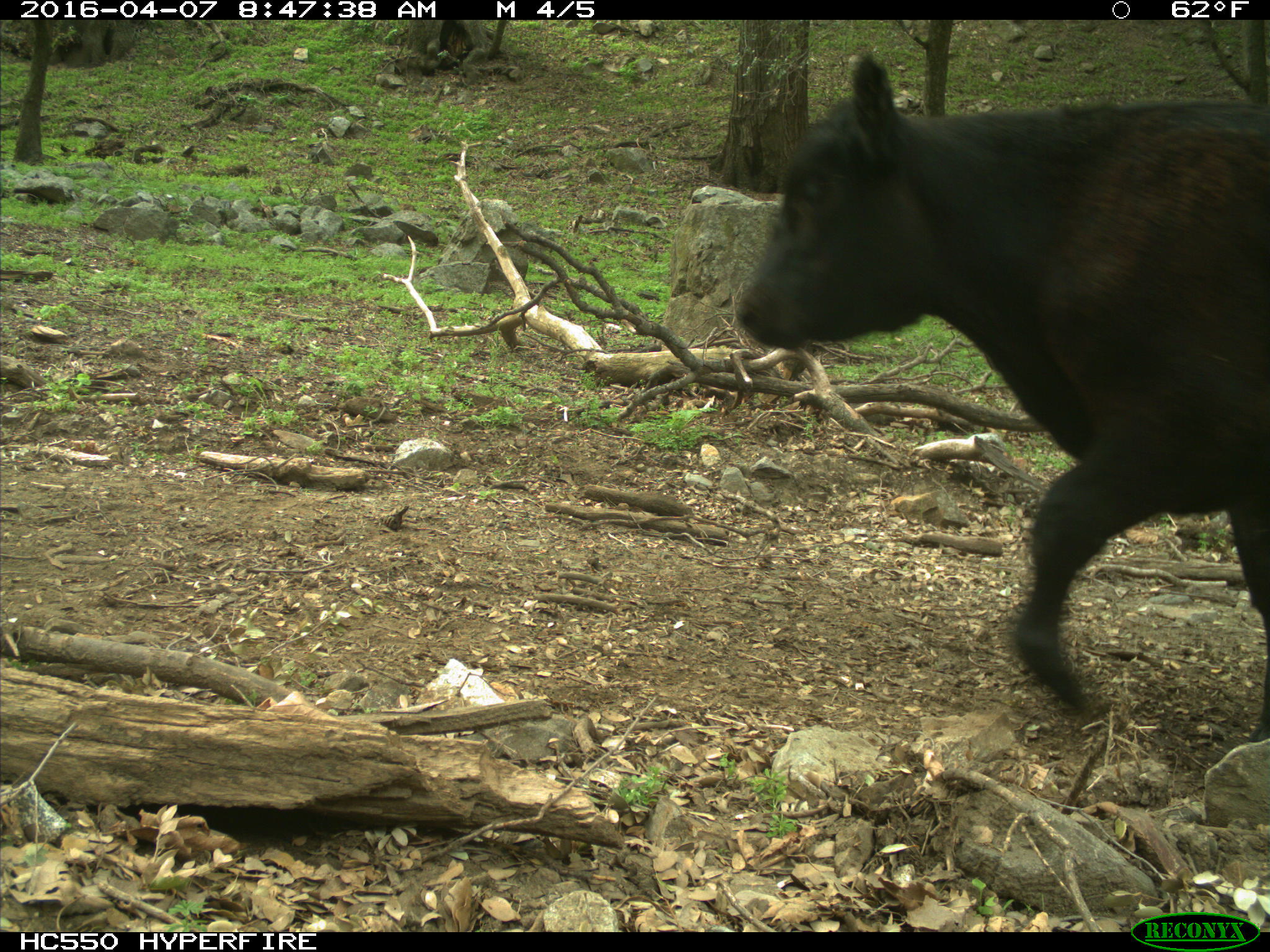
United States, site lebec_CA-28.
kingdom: Animalia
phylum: Chordata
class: Mammalia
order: Artiodactyla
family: Bovidae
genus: Bos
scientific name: Bos taurus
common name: domestic cow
Bos taurus (domestic cow).